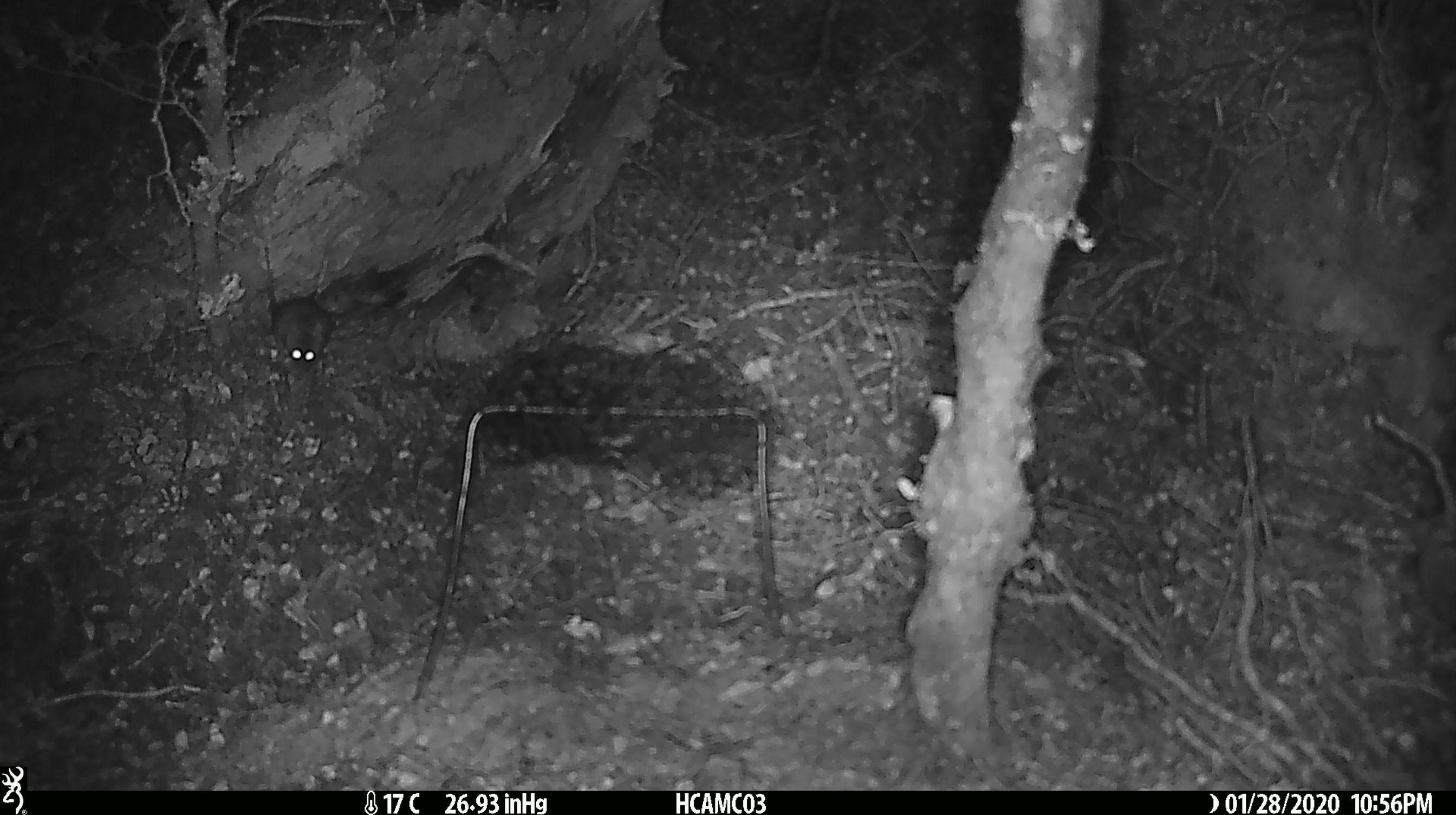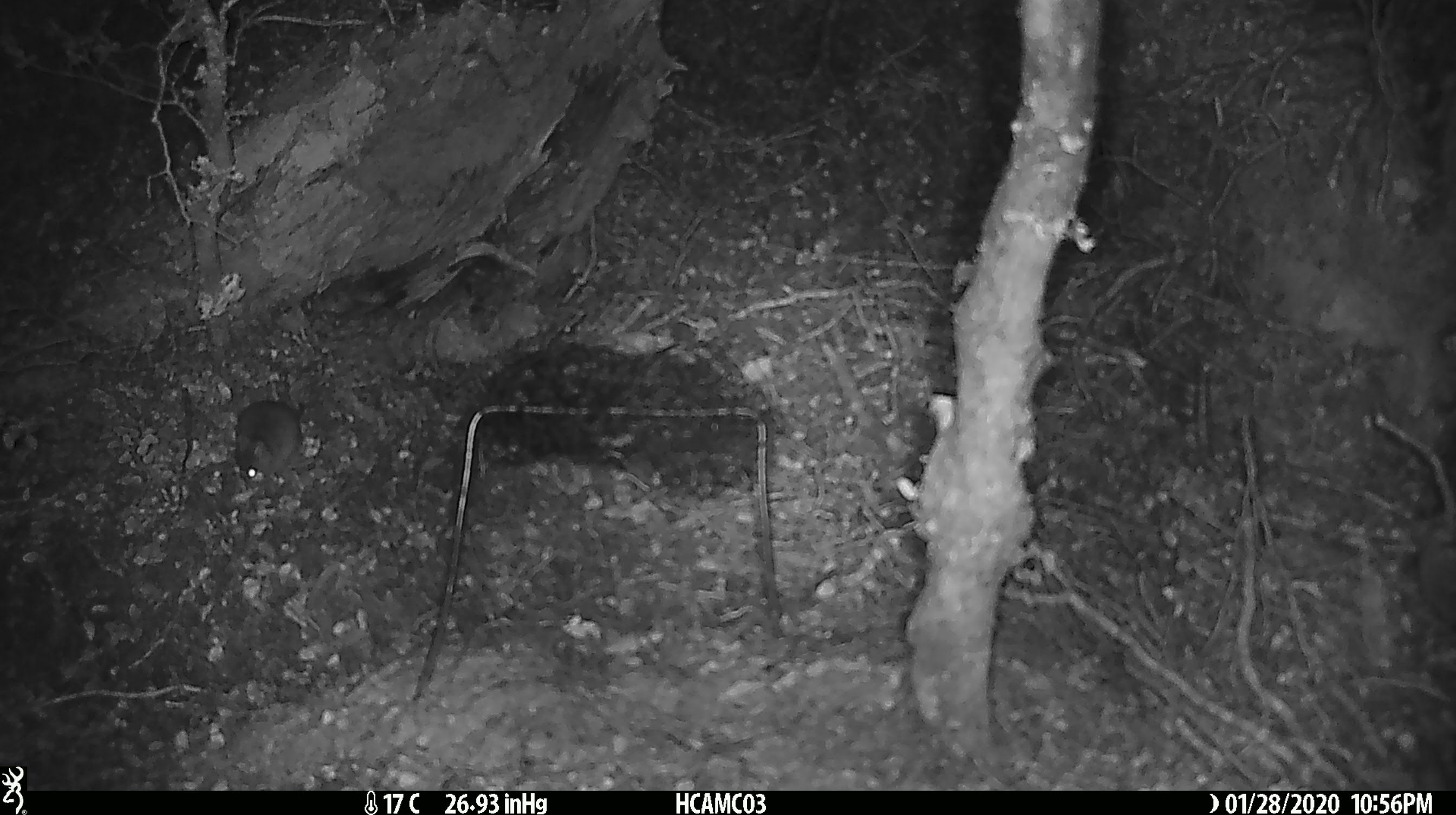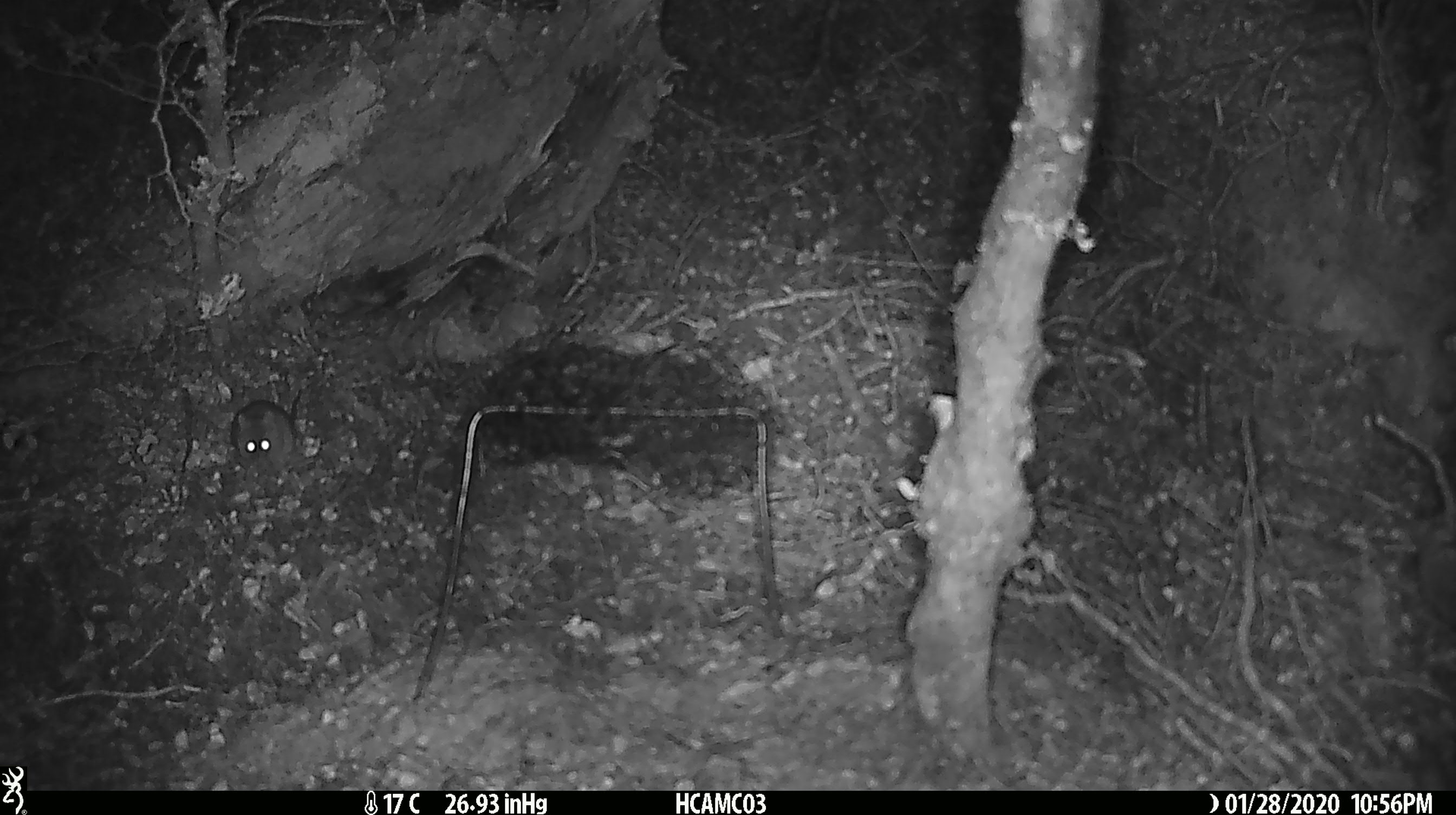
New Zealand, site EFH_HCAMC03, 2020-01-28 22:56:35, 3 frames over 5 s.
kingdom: Animalia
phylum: Chordata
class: Mammalia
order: Rodentia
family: Muridae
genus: Mus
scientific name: Mus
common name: mouse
Mouse (Mus).